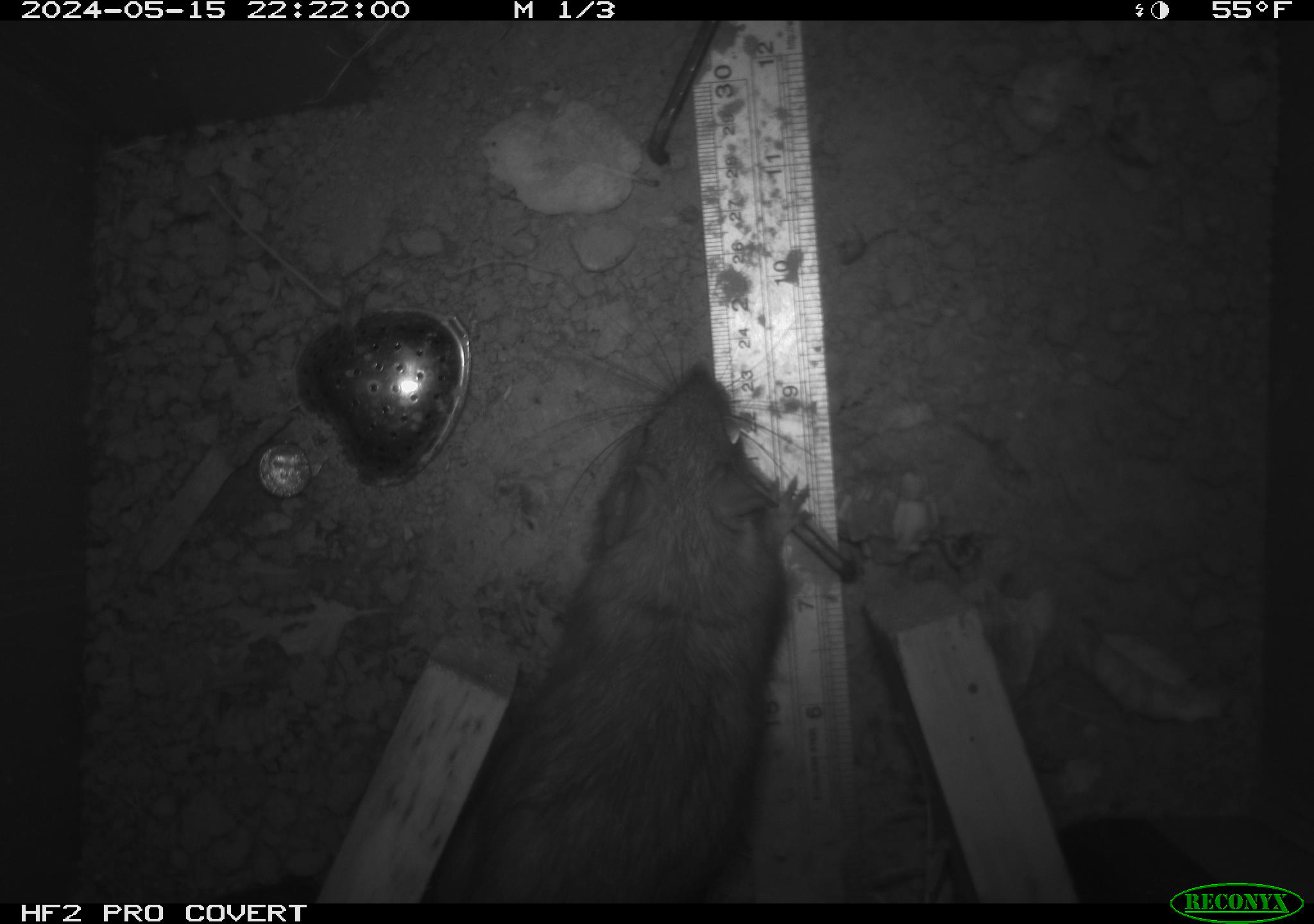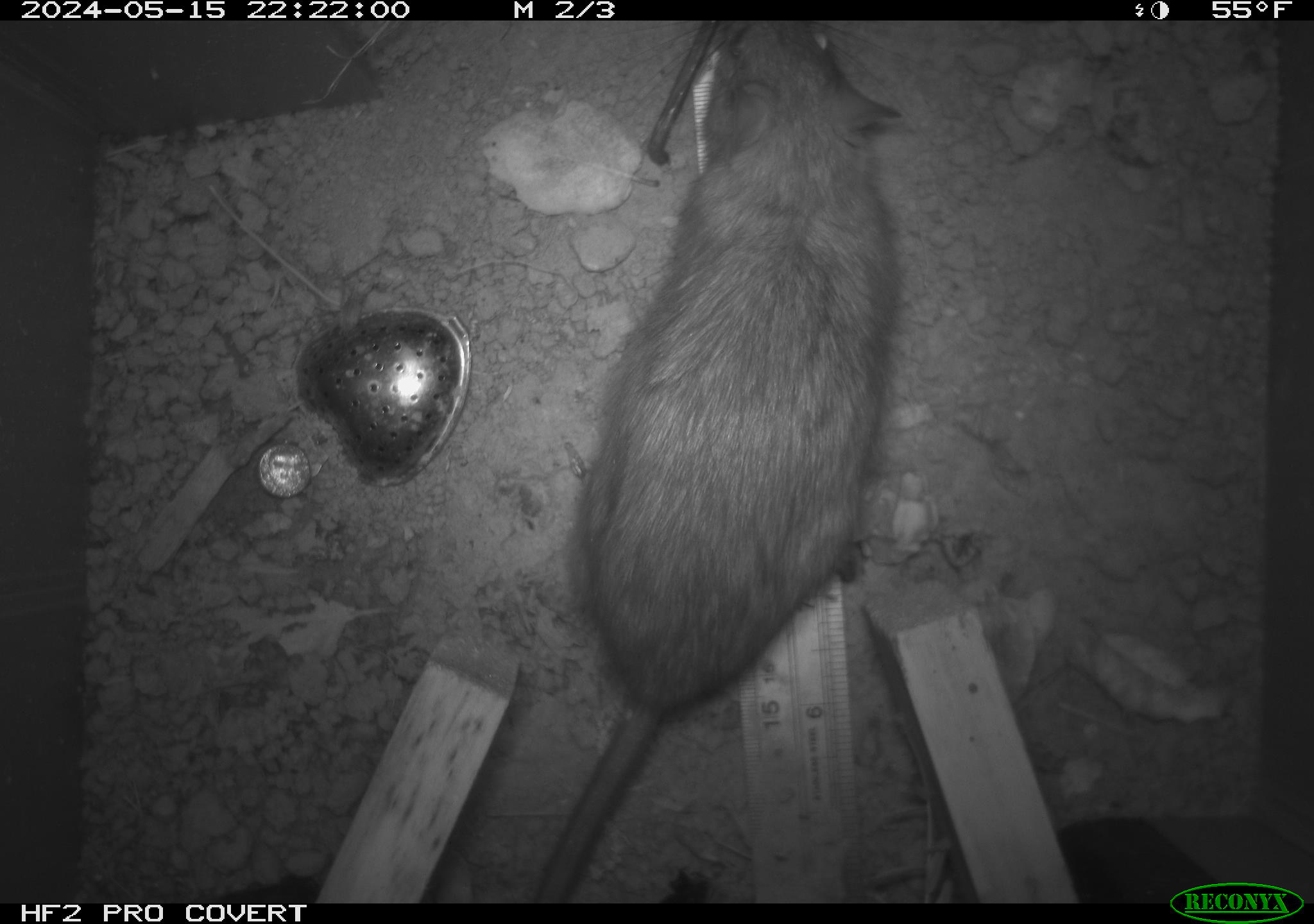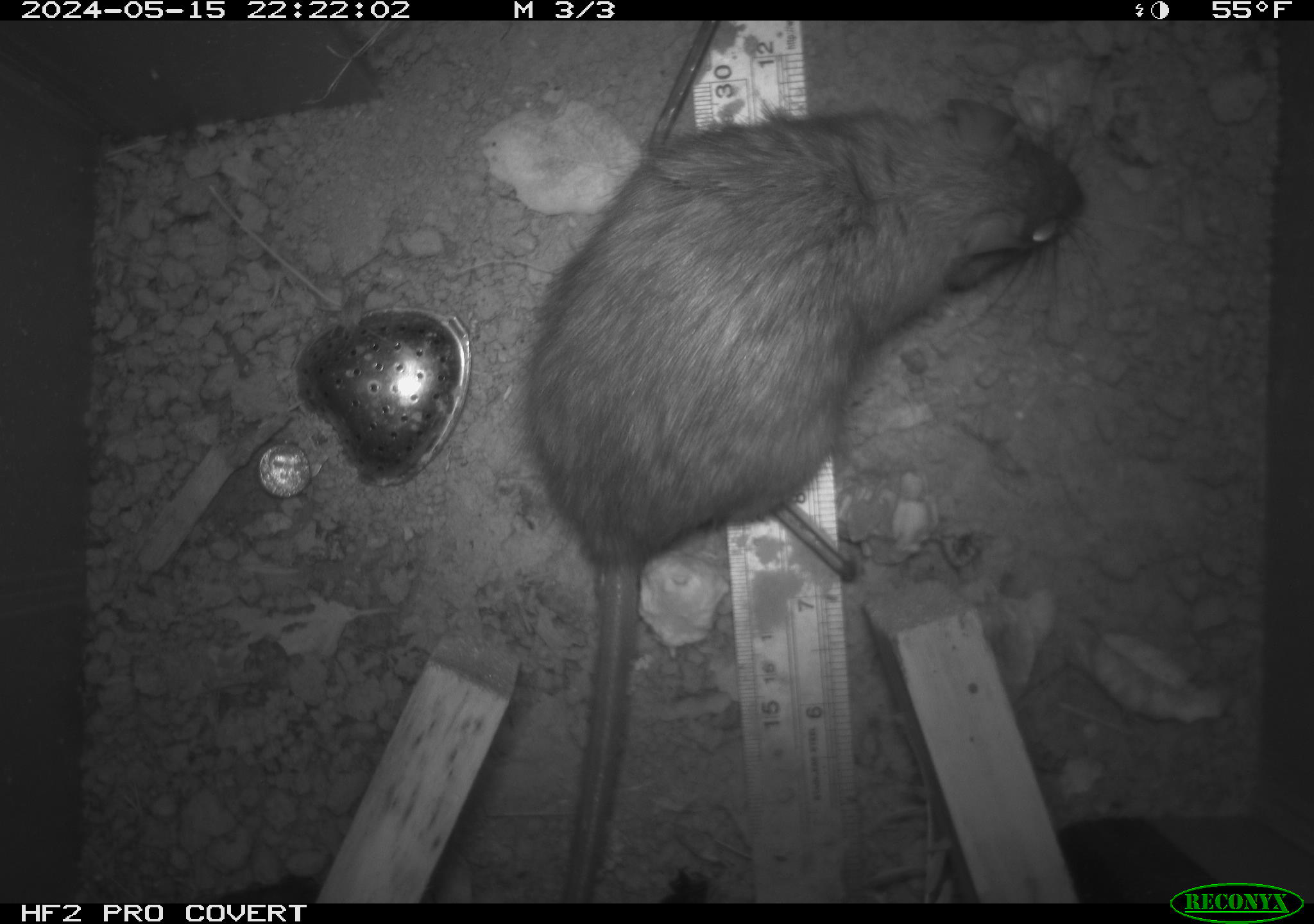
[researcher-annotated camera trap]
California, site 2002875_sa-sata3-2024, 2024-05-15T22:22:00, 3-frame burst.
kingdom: Animalia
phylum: Chordata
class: Mammalia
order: Rodentia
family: Muridae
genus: Rattus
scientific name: Rattus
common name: rat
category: rattus species